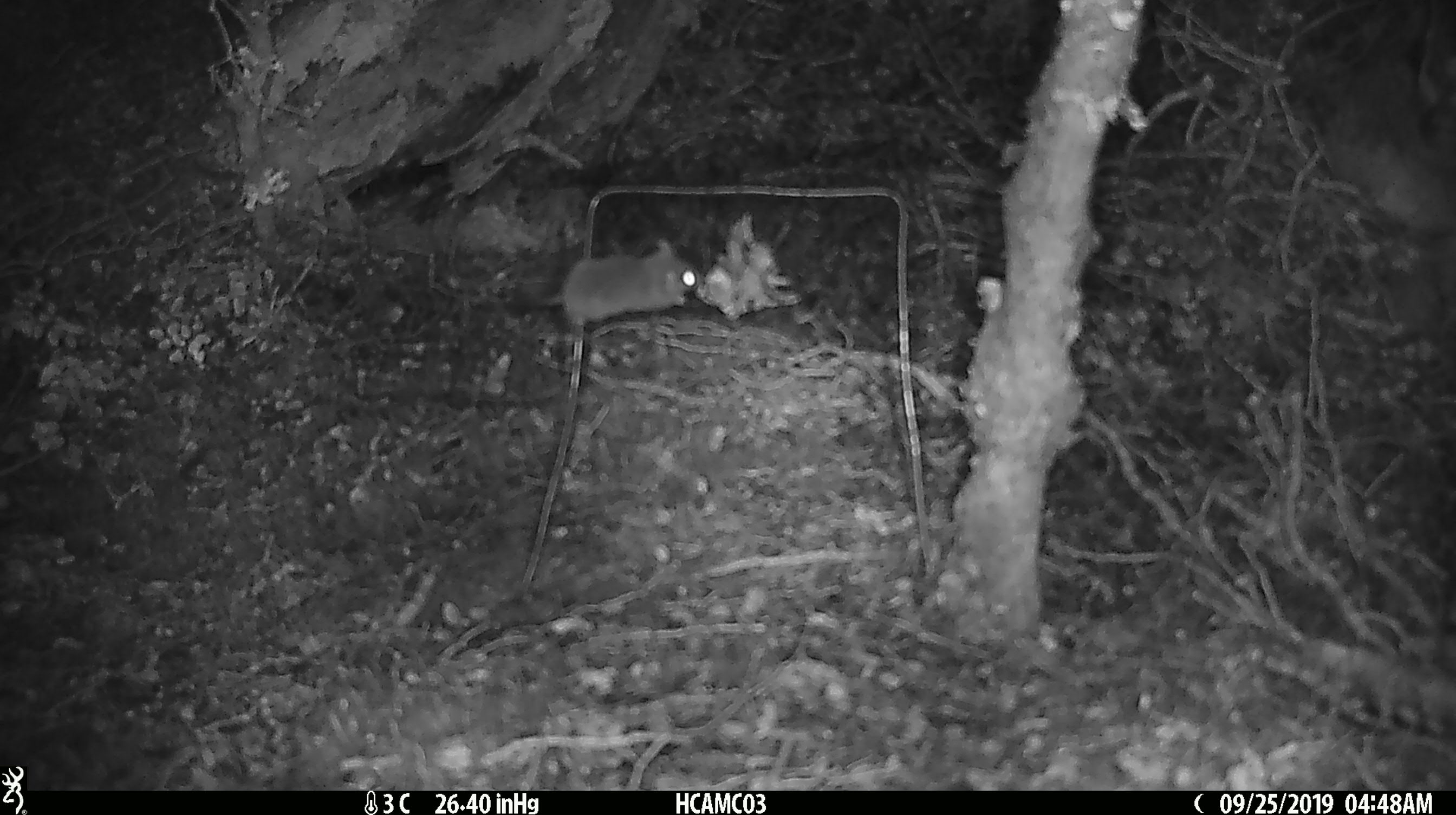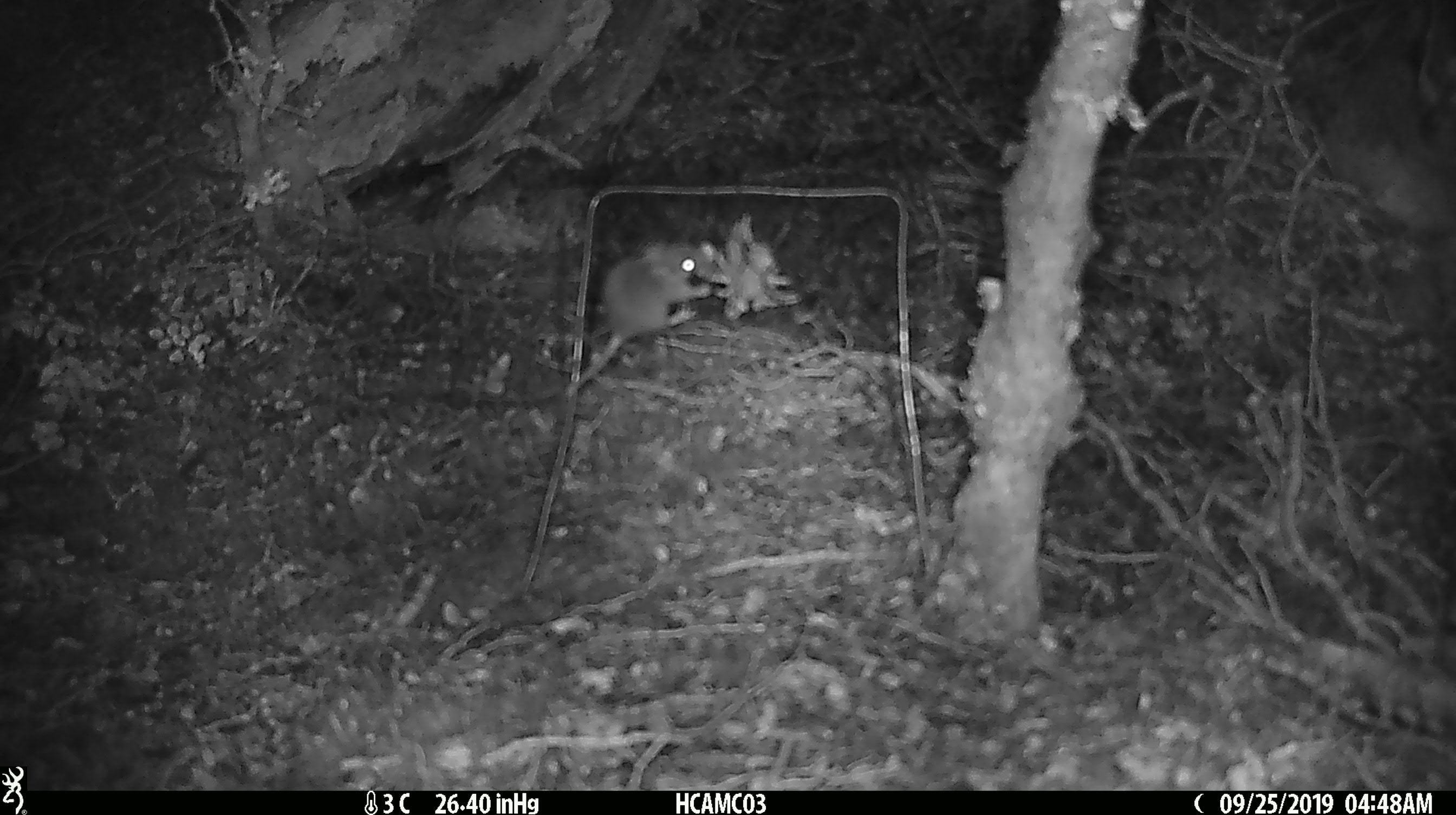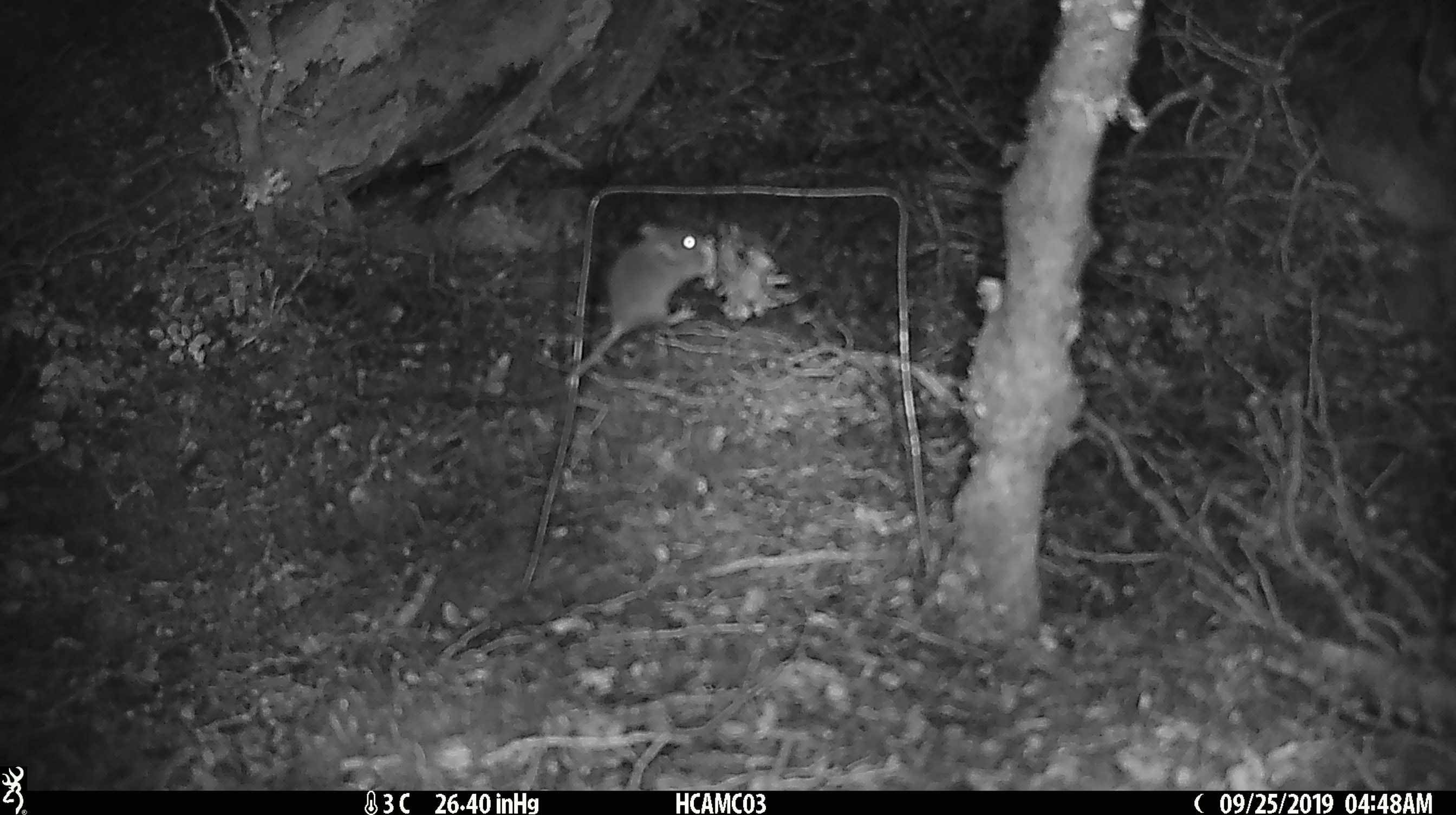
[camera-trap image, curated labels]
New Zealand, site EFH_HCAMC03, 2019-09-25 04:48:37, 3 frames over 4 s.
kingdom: Animalia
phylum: Chordata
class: Mammalia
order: Rodentia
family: Muridae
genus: Mus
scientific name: Mus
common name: mouse